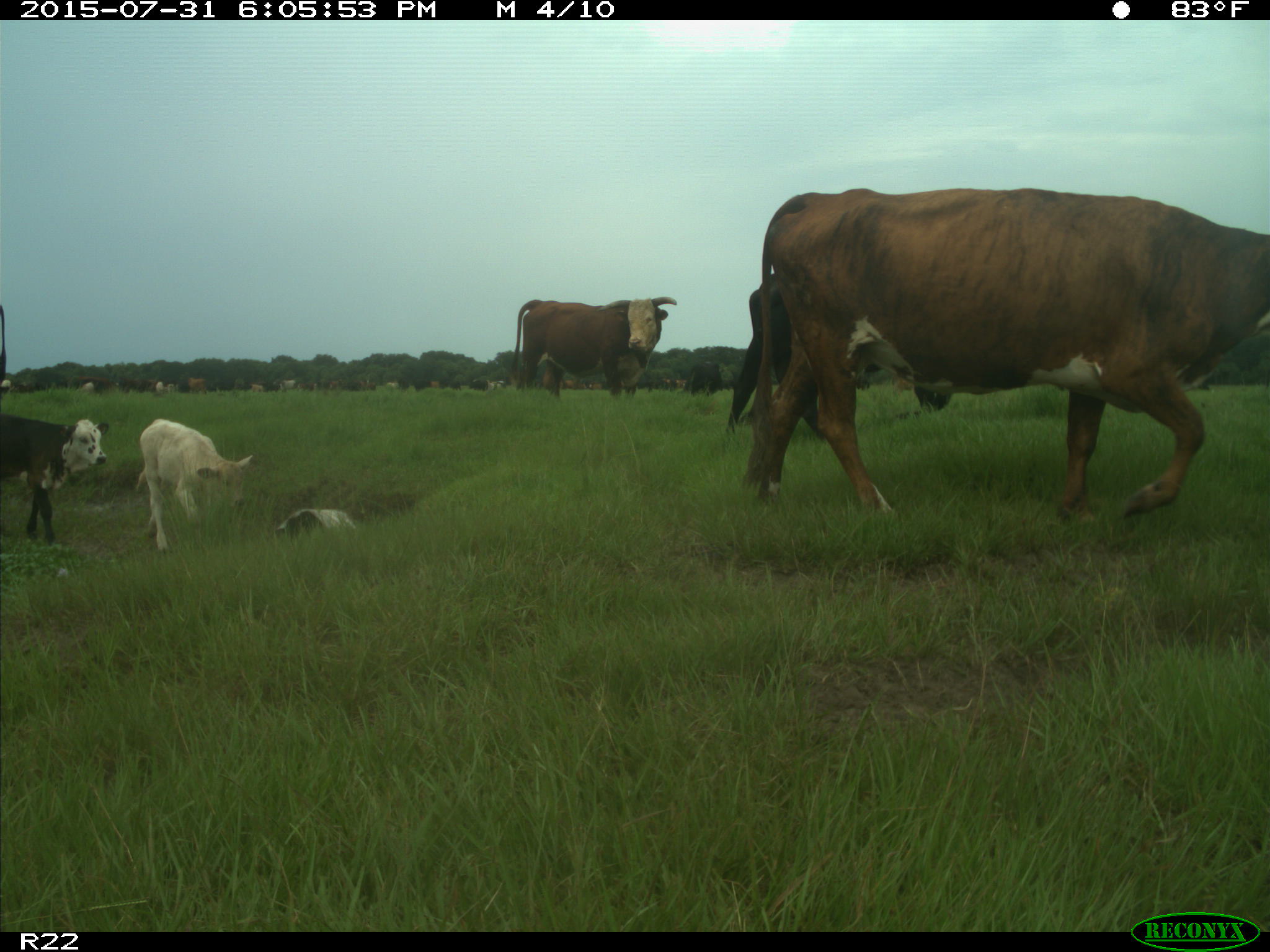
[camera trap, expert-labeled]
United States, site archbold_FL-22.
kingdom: Animalia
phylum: Chordata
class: Mammalia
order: Artiodactyla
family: Bovidae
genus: Bos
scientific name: Bos taurus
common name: domestic cow